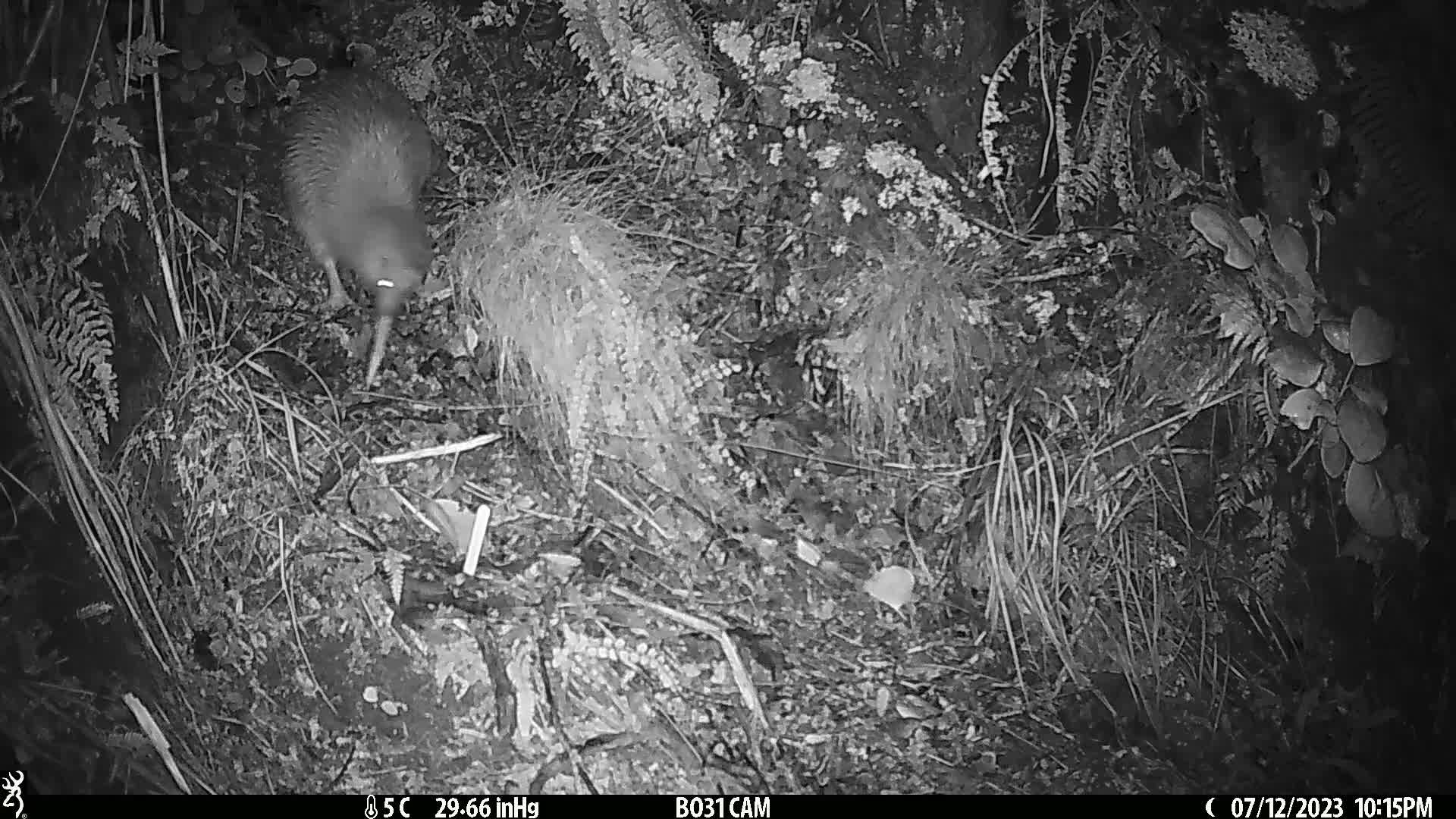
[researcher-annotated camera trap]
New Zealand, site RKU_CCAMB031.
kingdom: Animalia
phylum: Chordata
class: Aves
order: Apterygiformes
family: Apterygidae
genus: Apteryx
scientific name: Apteryx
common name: kiwi